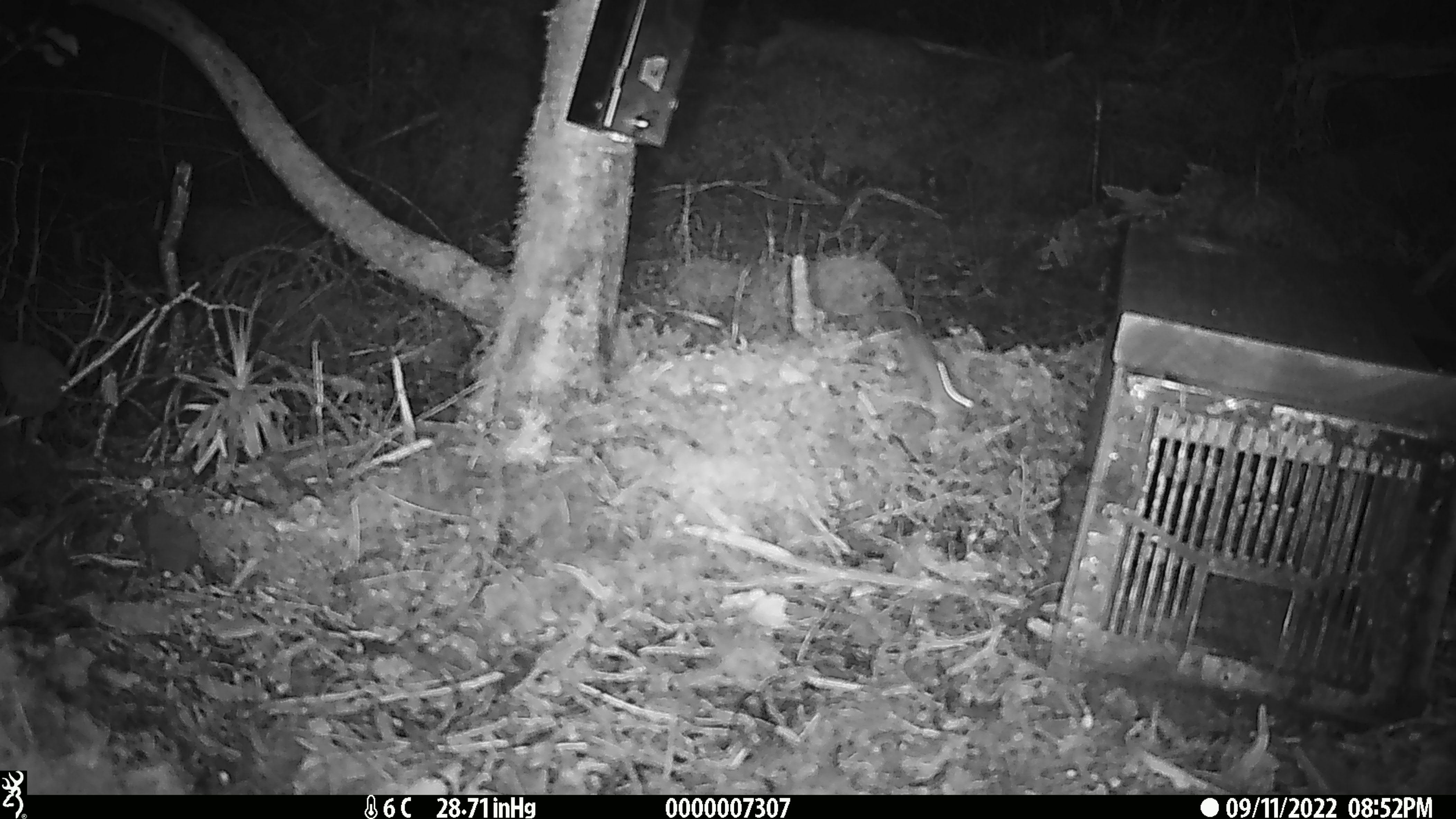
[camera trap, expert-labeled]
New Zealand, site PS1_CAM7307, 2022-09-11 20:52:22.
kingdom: Animalia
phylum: Chordata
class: Mammalia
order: Rodentia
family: Muridae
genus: Mus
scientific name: Mus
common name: mouse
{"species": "mouse (Mus)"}